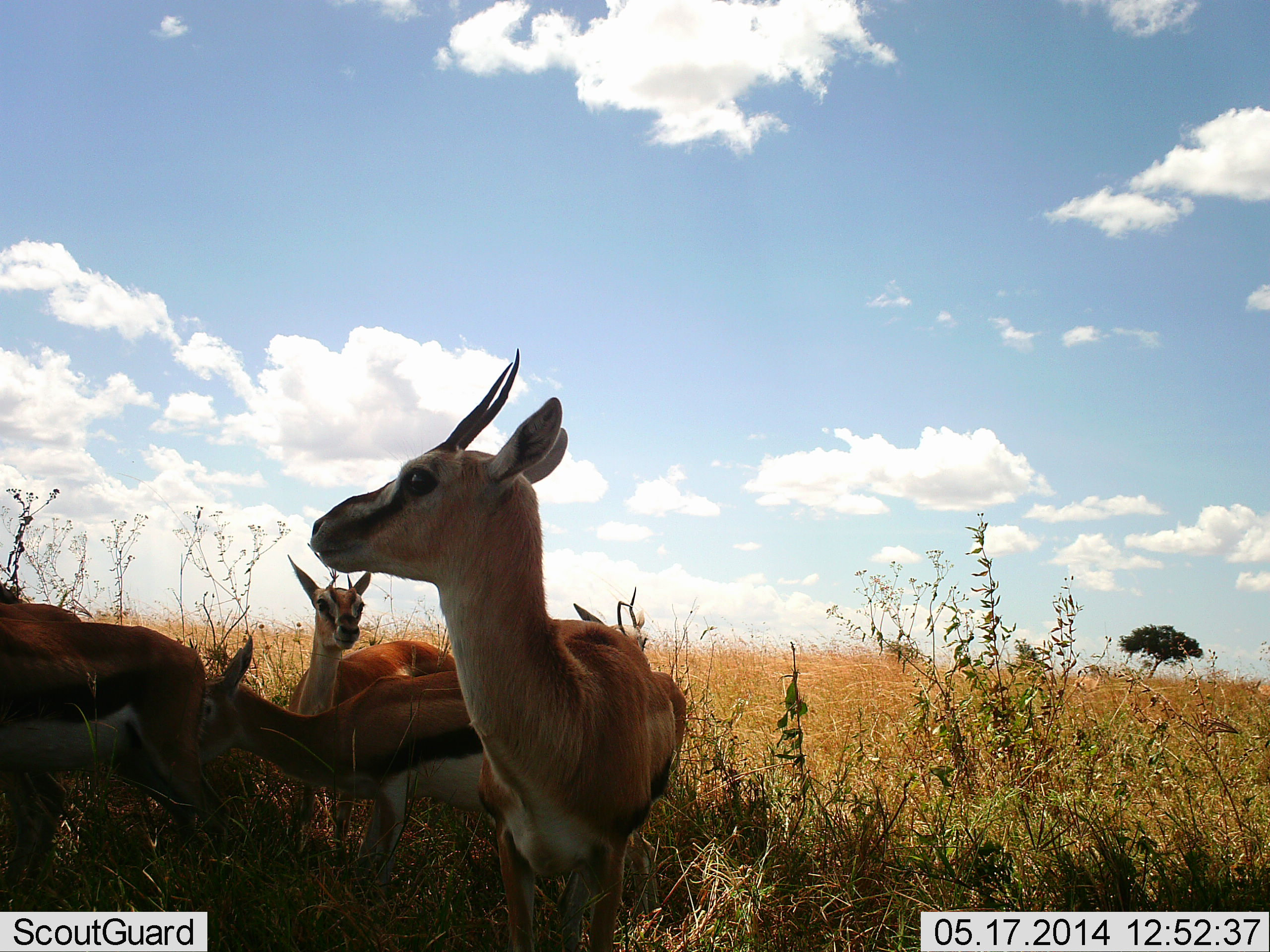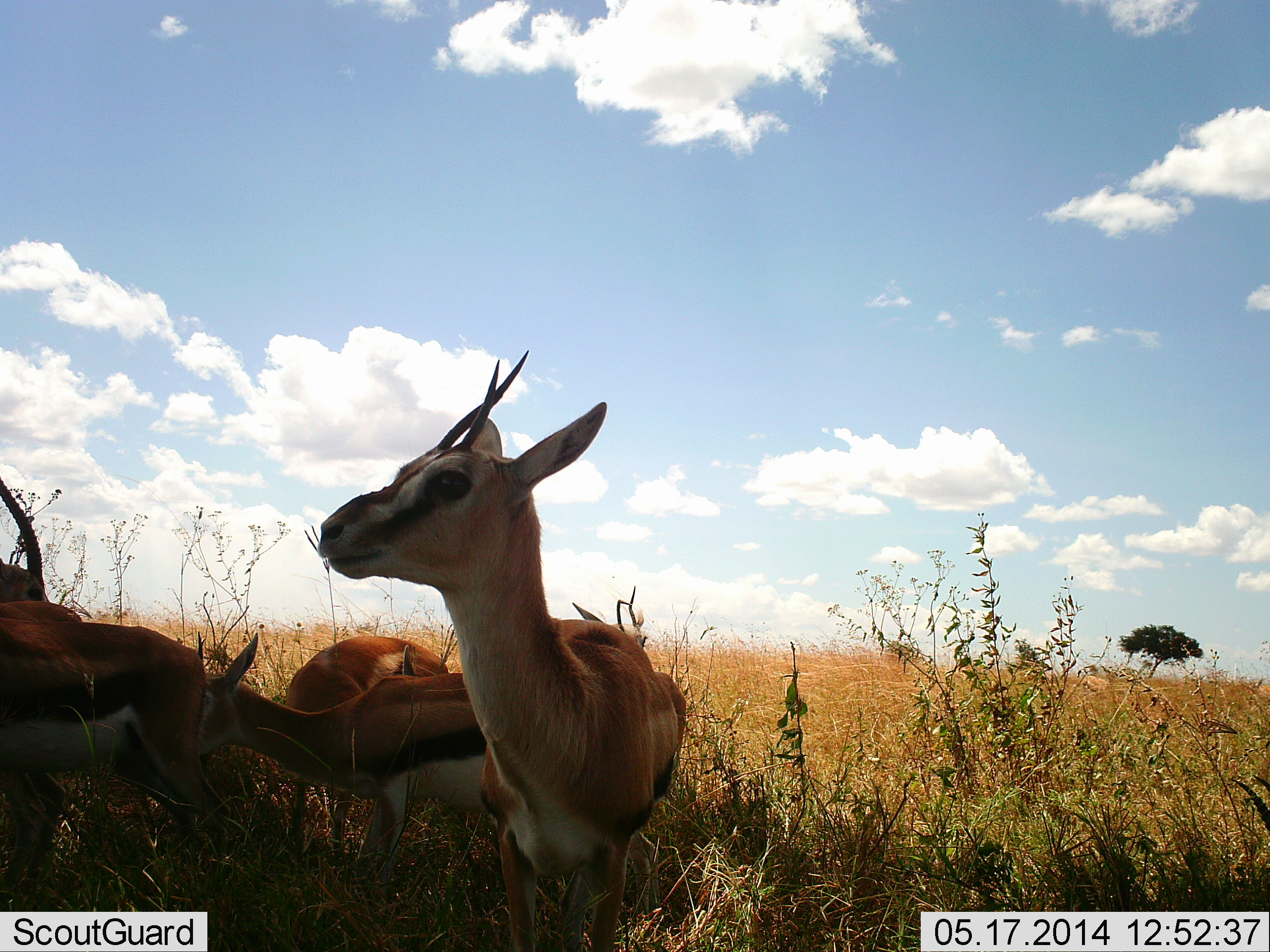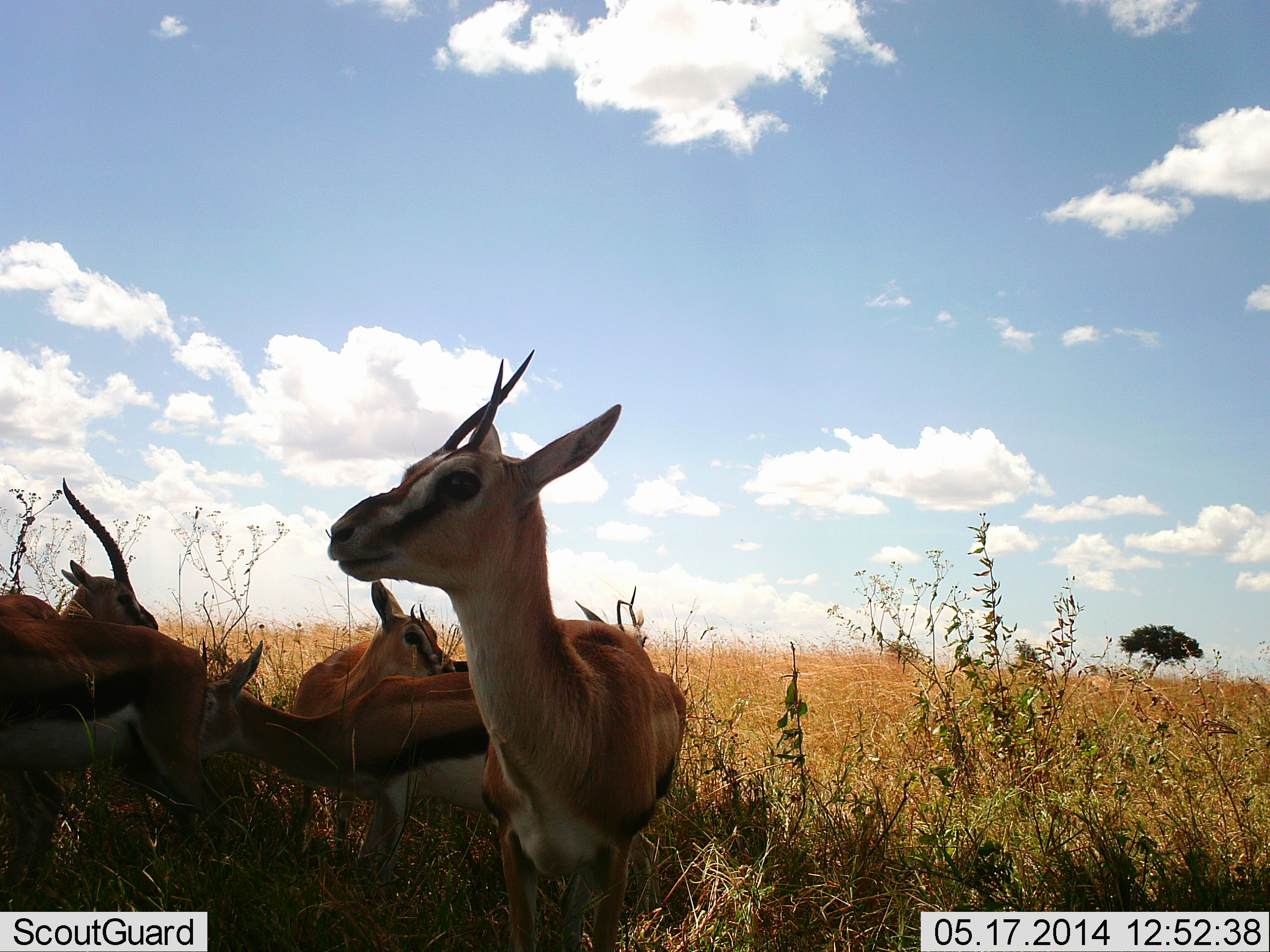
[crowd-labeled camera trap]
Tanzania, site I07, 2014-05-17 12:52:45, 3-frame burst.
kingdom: Animalia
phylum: Chordata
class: Mammalia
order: Artiodactyla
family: Bovidae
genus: Eudorcas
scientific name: Eudorcas thomsonii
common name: thomson's gazelle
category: gazellethomsons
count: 5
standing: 83%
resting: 17%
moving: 9%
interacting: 13%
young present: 4%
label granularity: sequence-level